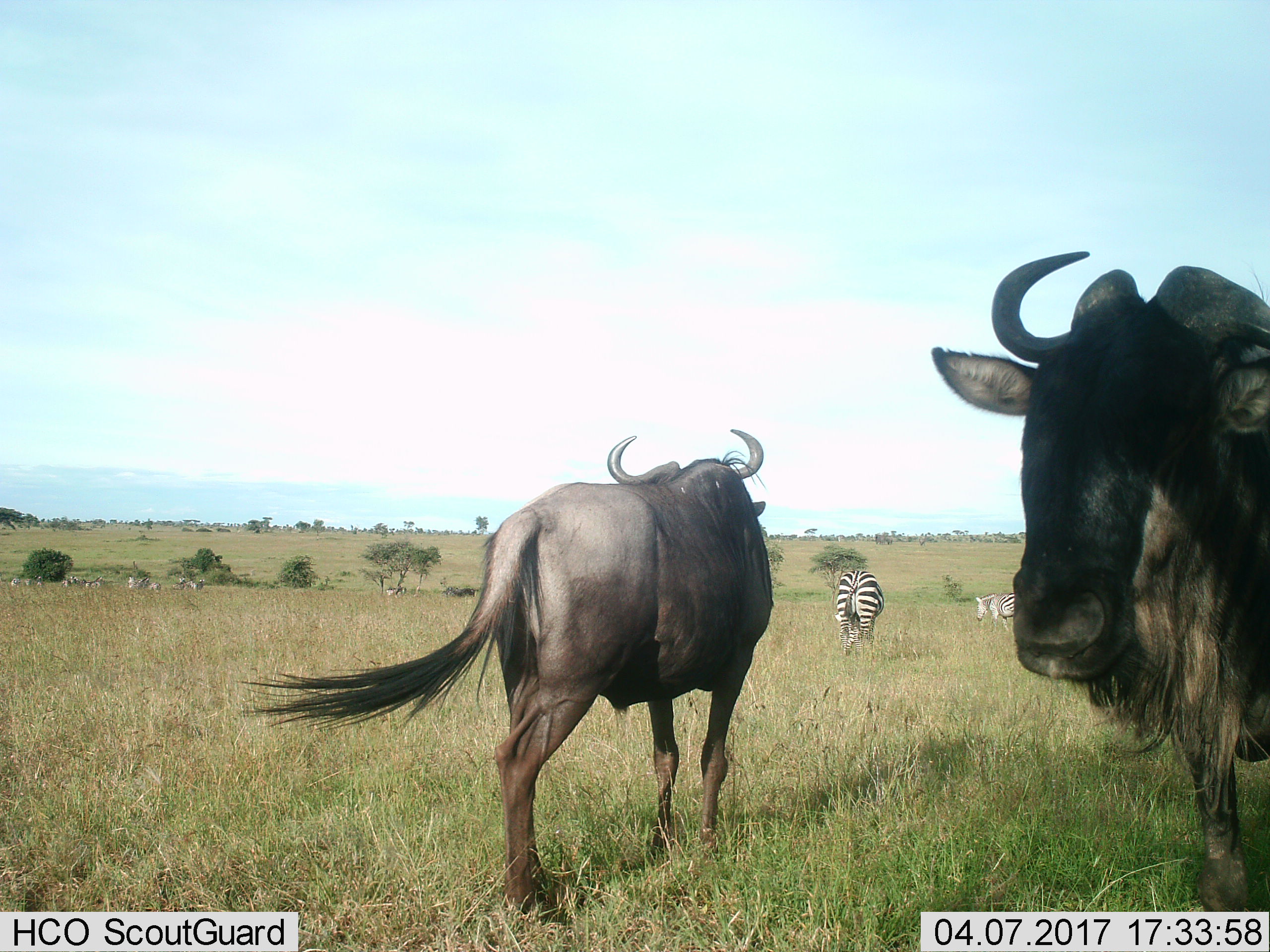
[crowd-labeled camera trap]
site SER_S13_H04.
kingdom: Animalia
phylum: Chordata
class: Mammalia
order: Artiodactyla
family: Bovidae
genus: Connochaetes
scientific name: Connochaetes taurinus taurinus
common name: blue wildebeest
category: wildebeestblue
Wildebeestblue (blue wildebeest) (Connochaetes taurinus taurinus), count 2. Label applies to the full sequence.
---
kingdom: Animalia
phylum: Chordata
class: Mammalia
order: Perissodactyla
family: Equidae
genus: Equus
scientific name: Equus quagga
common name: plains zebra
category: zebraplains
Zebraplains (plains zebra) (Equus quagga), count 2. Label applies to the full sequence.